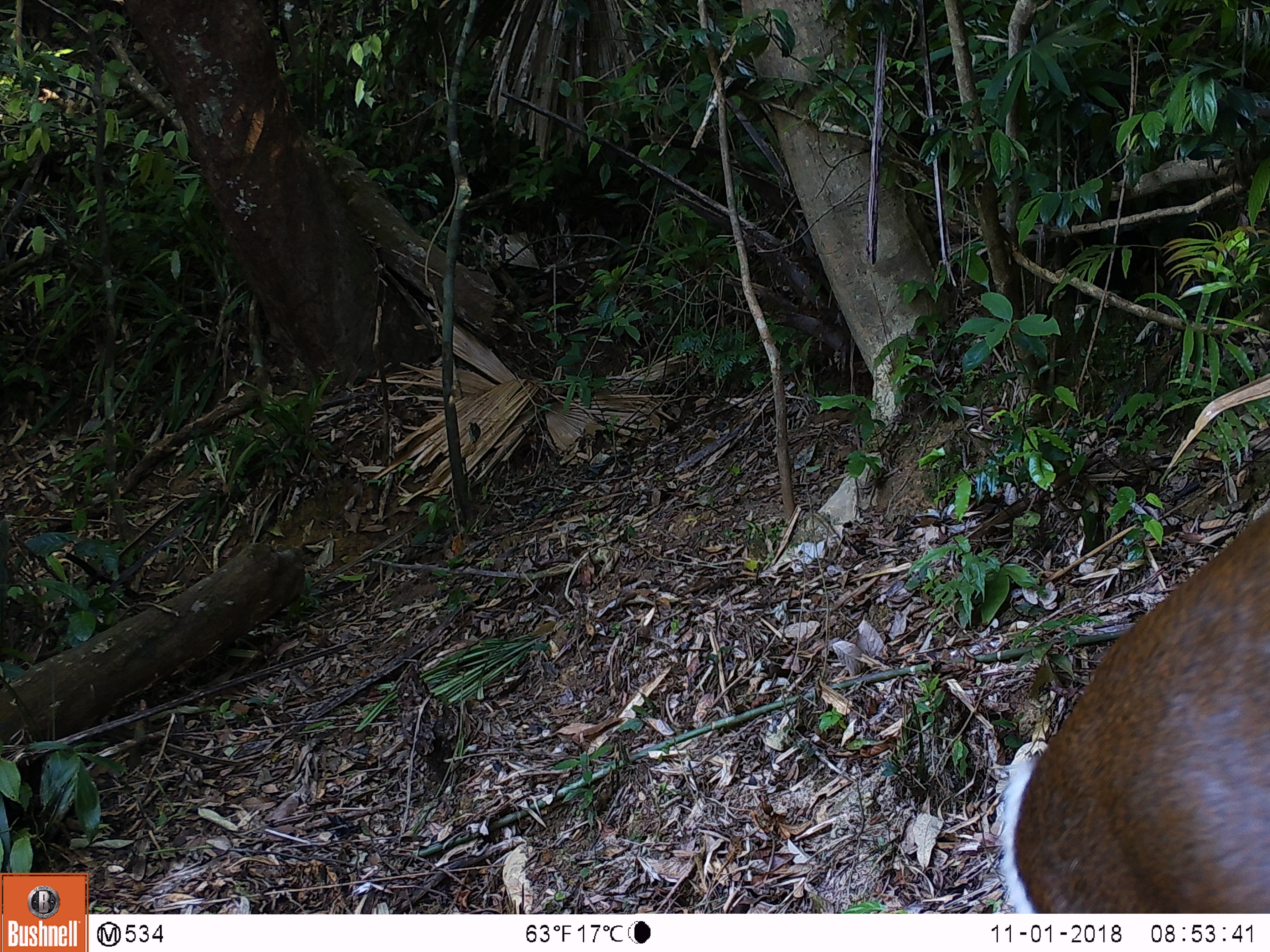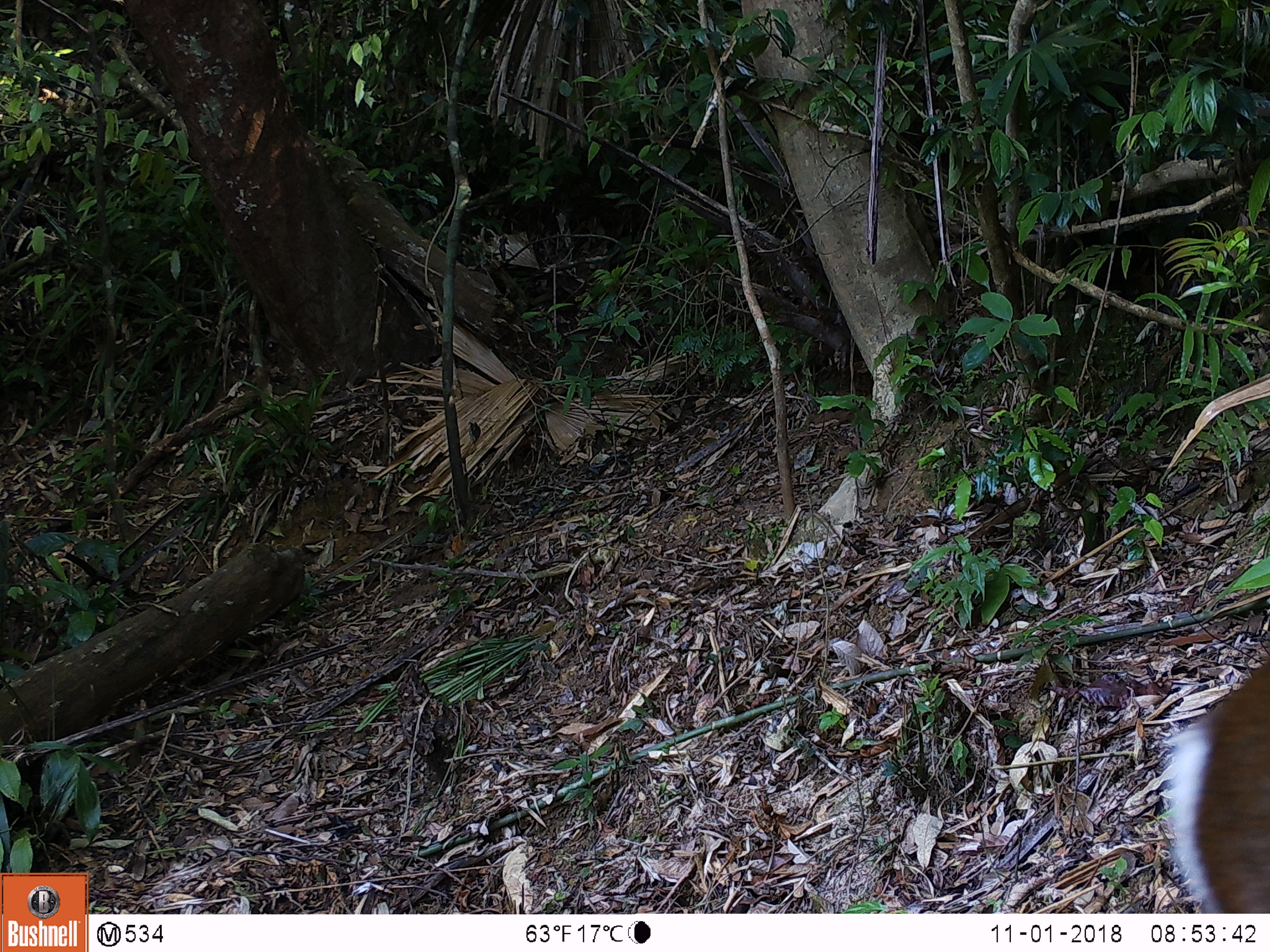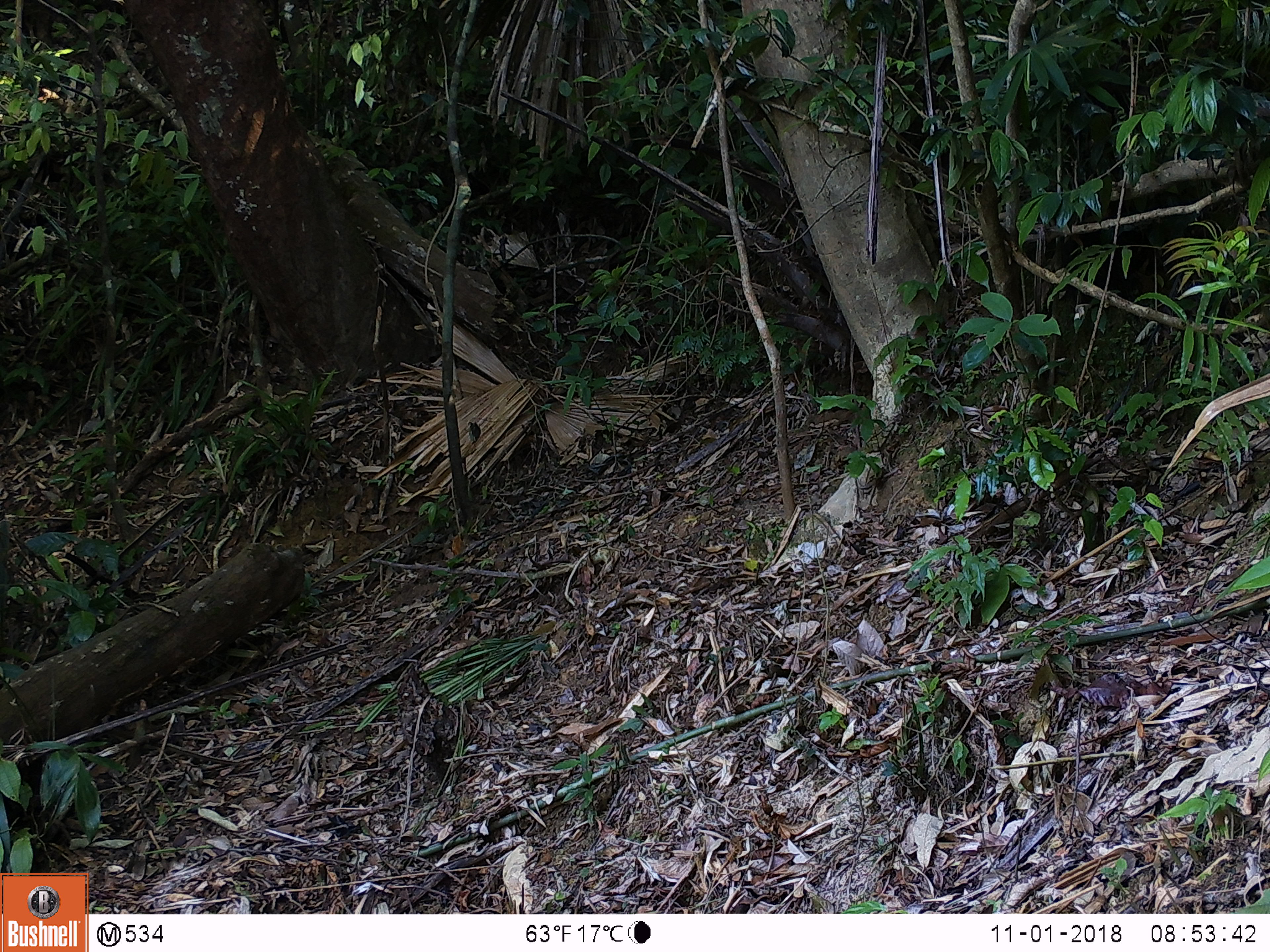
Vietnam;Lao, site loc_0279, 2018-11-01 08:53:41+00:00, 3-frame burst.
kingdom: Animalia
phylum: Chordata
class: Mammalia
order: Artiodactyla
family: Cervidae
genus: Muntiacus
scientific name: Muntiacus rooseveltorum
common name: roosevelt's muntjac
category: roosevelts muntjac group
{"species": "roosevelts muntjac group (roosevelt's muntjac) (Muntiacus rooseveltorum)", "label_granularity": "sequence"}